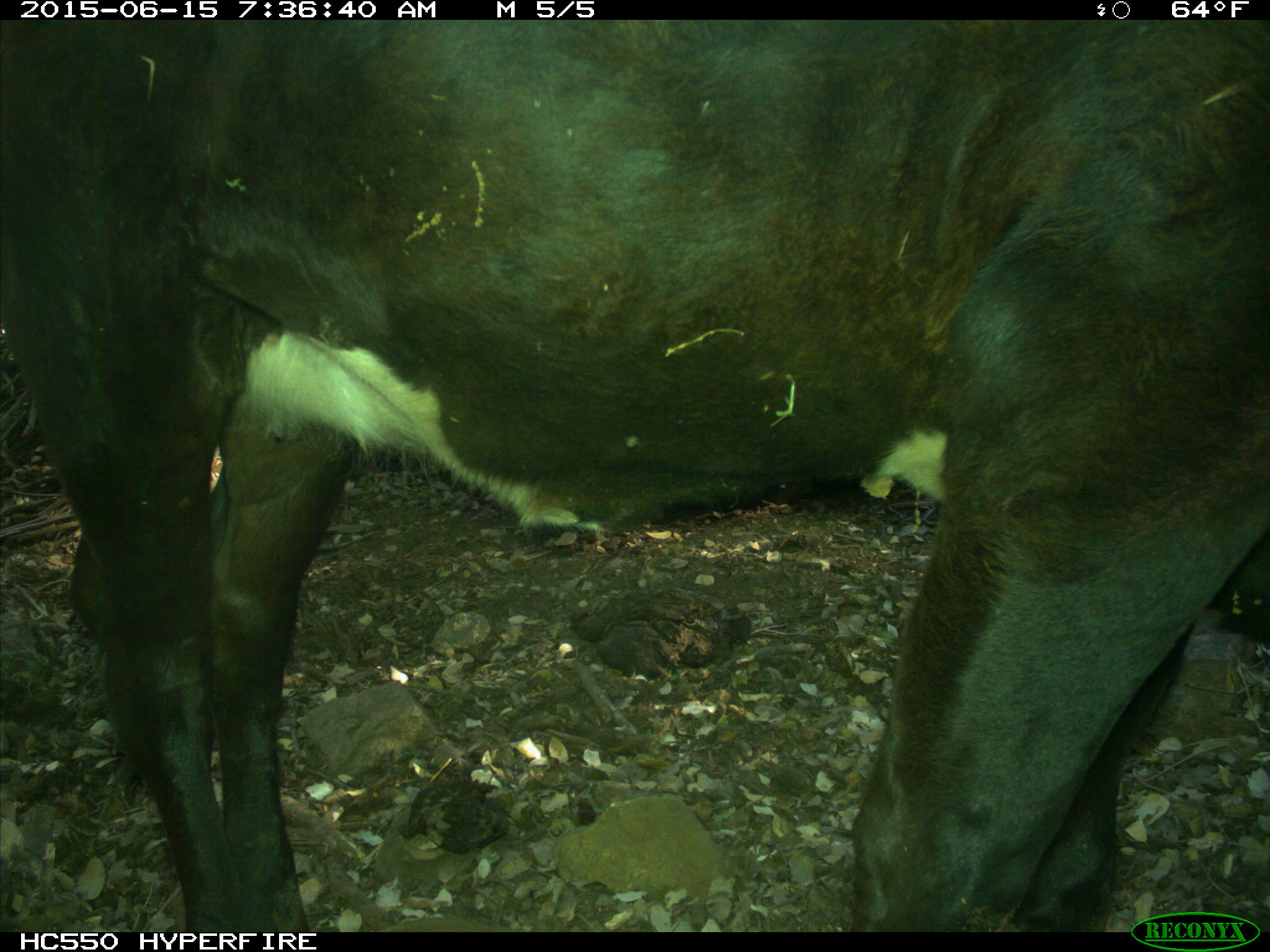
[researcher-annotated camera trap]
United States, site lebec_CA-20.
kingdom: Animalia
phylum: Chordata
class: Mammalia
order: Artiodactyla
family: Bovidae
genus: Bos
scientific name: Bos taurus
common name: domestic cow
Bos taurus (domestic cow).